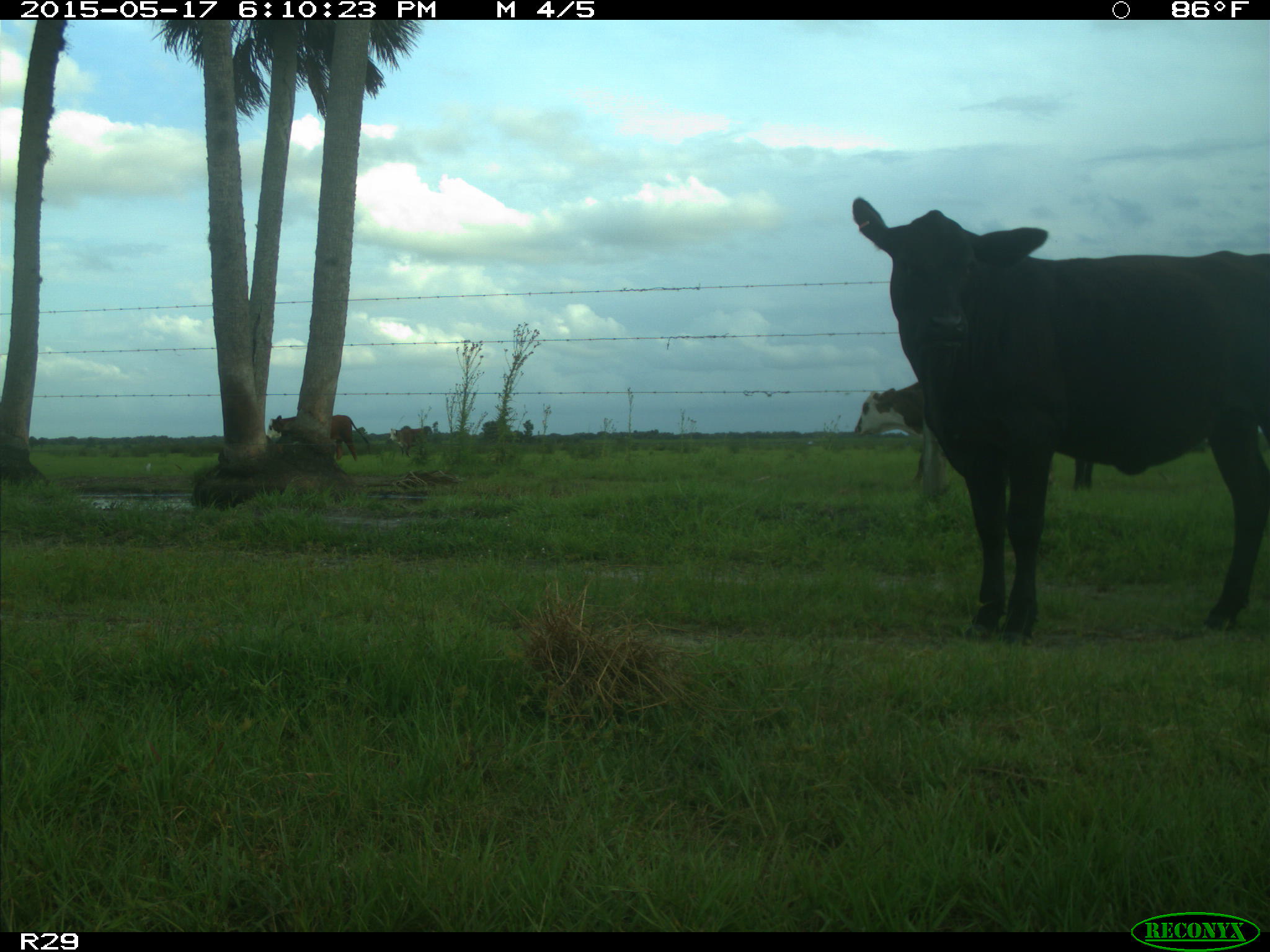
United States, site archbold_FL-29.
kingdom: Animalia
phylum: Chordata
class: Mammalia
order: Artiodactyla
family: Bovidae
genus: Bos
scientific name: Bos taurus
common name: domestic cow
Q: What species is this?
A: Bos taurus (domestic cow).